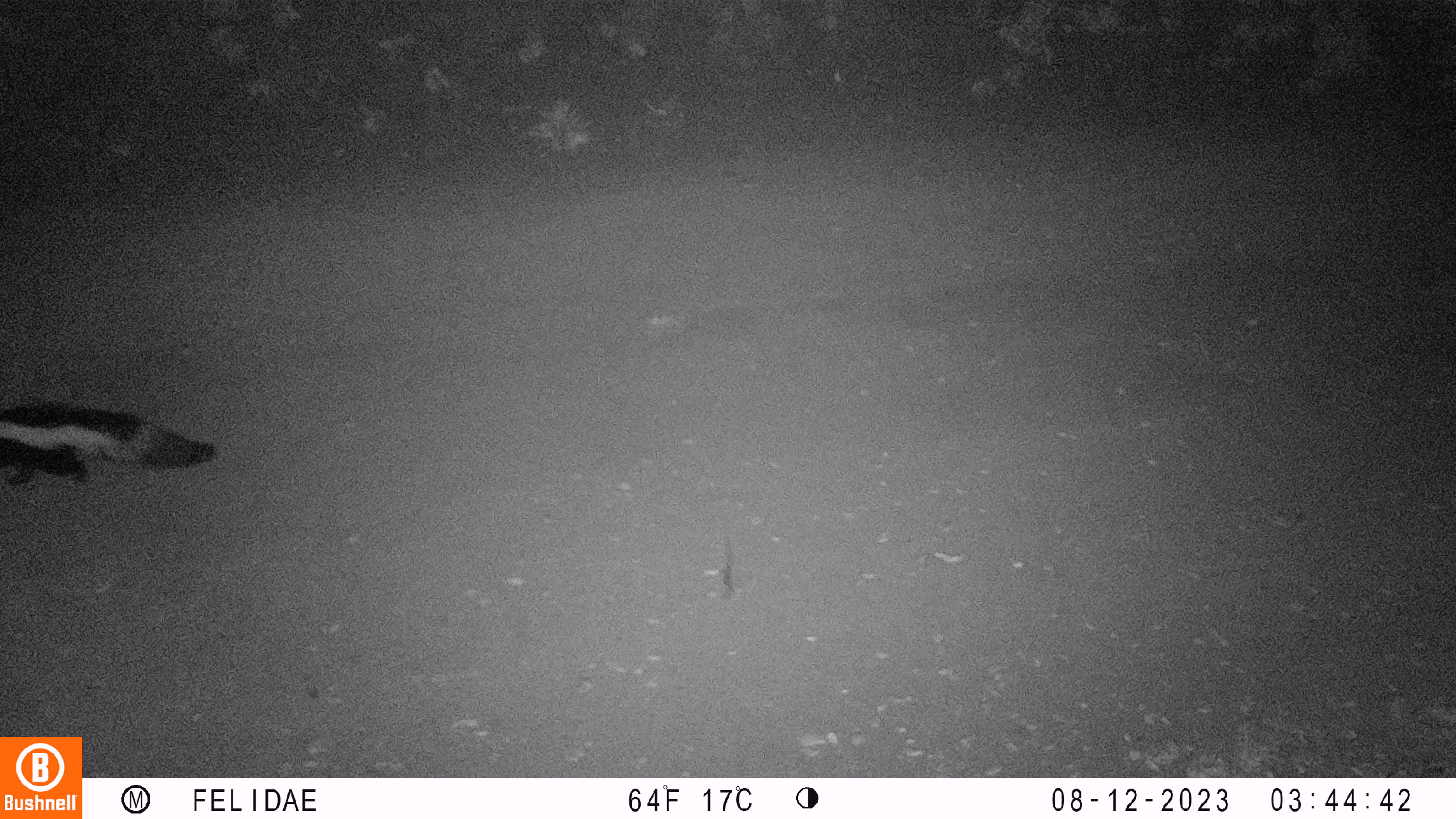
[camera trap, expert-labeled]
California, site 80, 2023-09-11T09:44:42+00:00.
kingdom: Animalia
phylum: Chordata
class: Mammalia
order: Carnivora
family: Mephitidae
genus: Mephitis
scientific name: Mephitis mephitis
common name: striped skunk